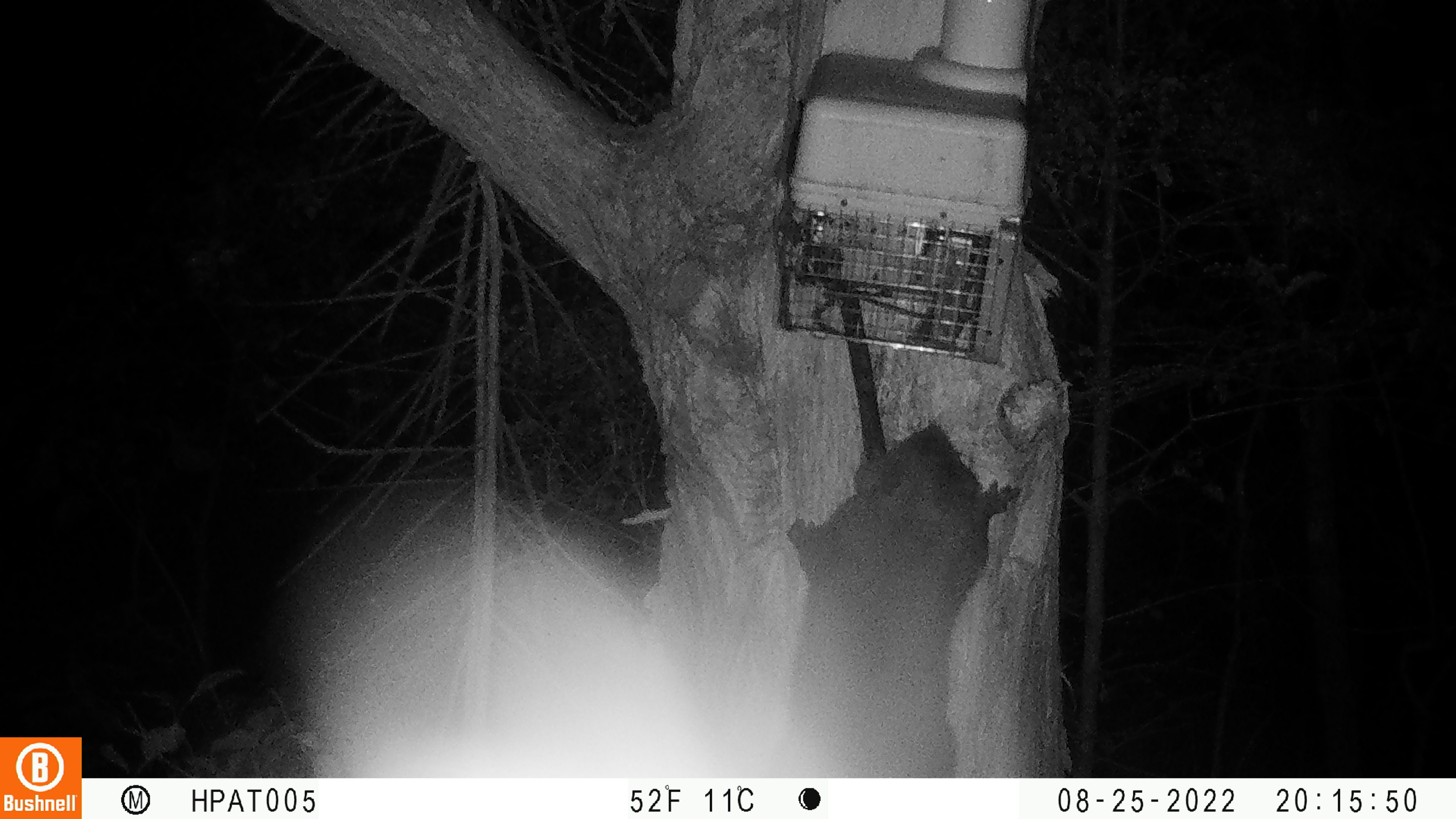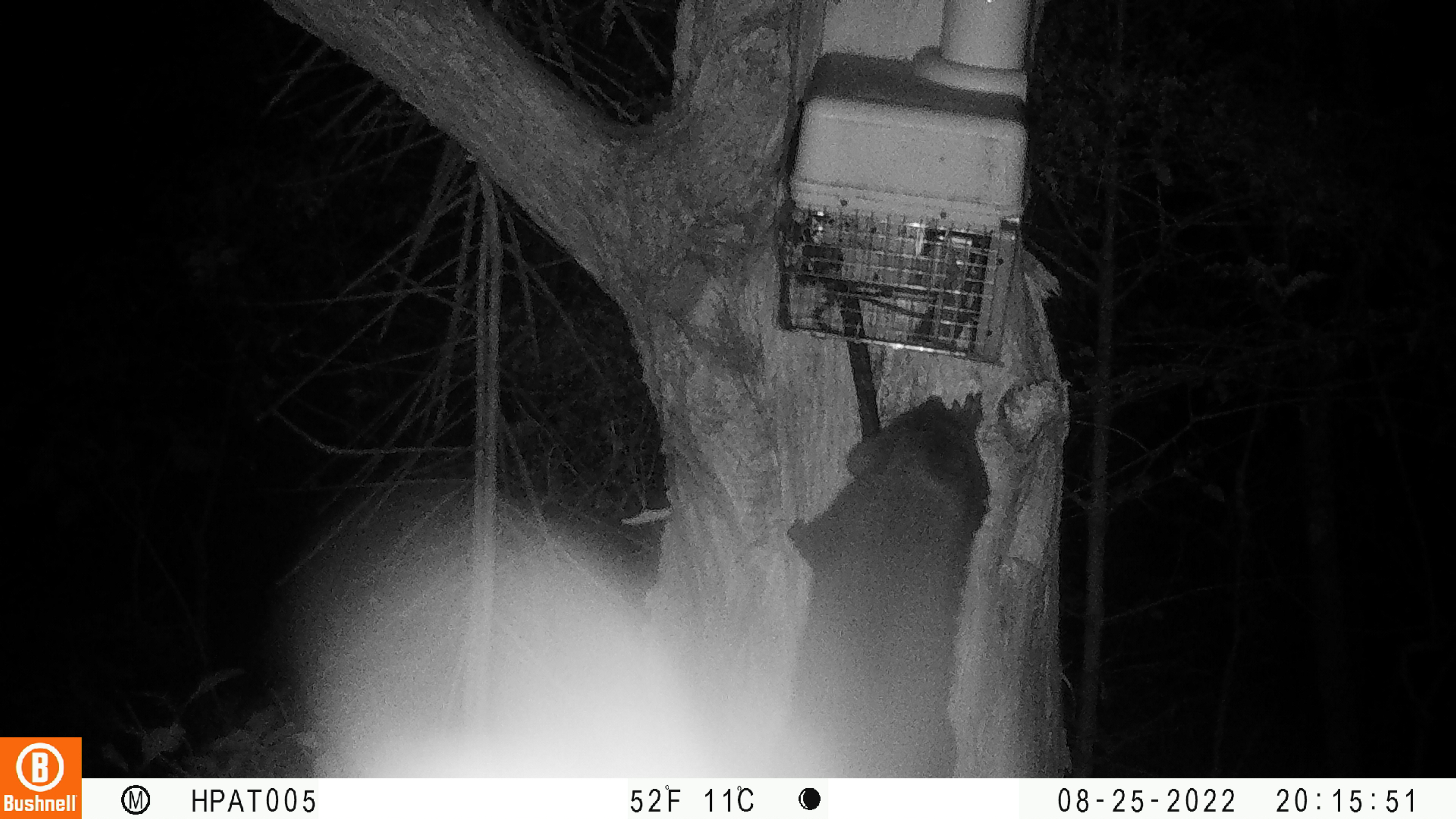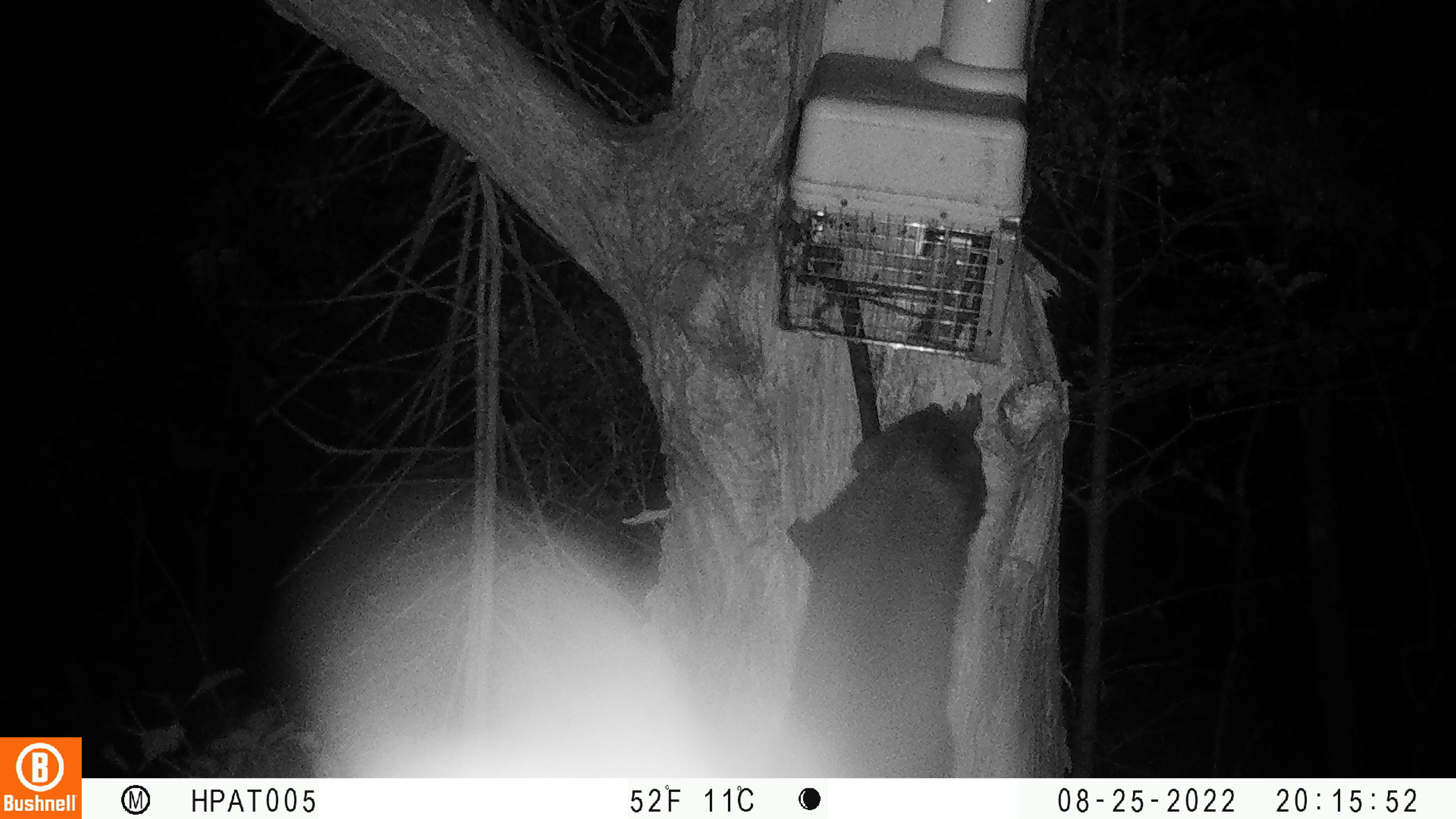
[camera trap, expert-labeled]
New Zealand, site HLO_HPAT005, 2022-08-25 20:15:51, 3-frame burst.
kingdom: Animalia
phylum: Chordata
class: Mammalia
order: Diprotodontia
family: Phalangeridae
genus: Trichosurus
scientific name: Trichosurus vulpecula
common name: common brushtail possum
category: possum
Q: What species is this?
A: Possum (common brushtail possum) (Trichosurus vulpecula).